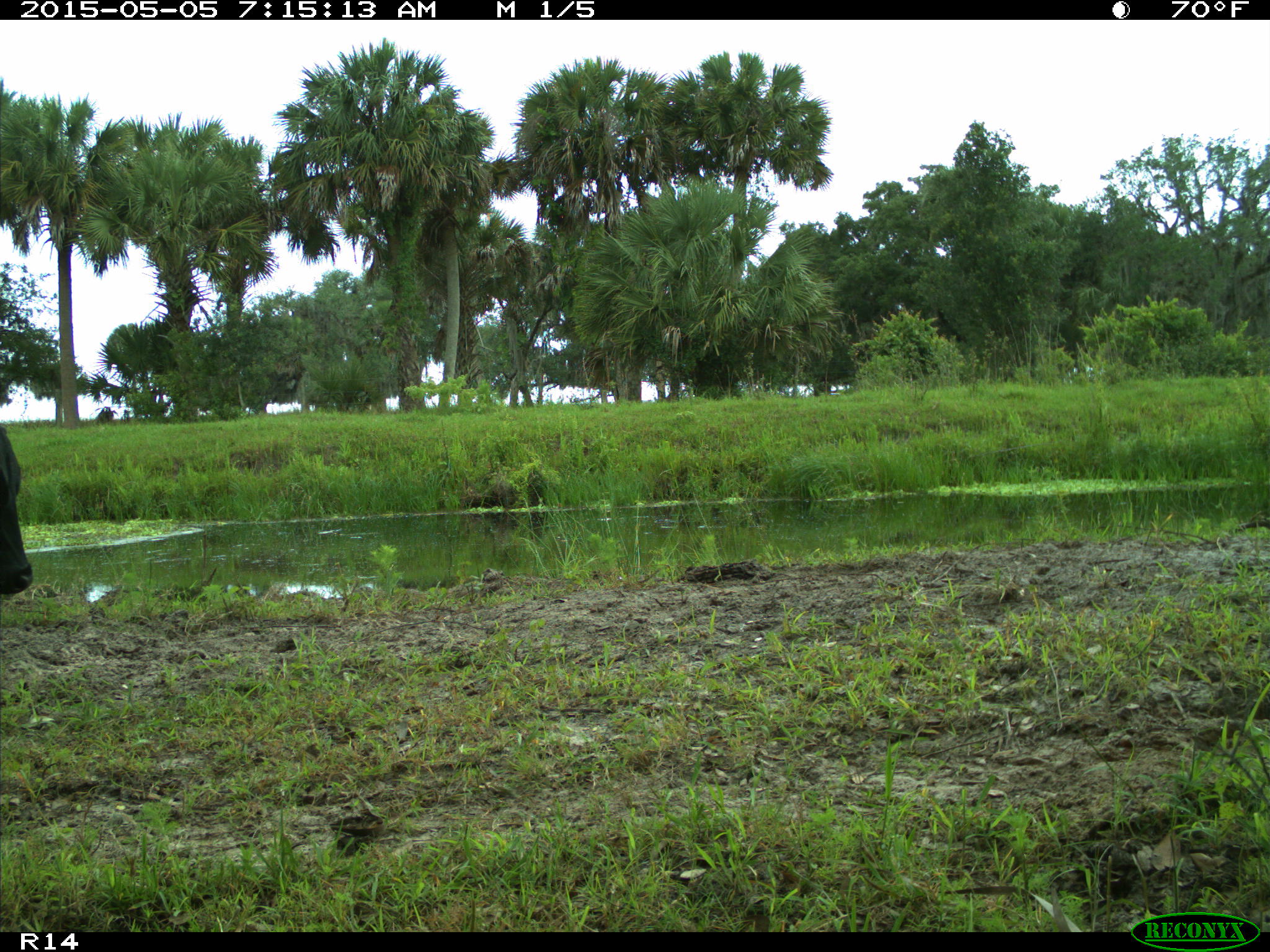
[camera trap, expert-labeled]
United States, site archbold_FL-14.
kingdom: Animalia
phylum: Chordata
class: Mammalia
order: Artiodactyla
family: Bovidae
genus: Bos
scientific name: Bos taurus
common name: domestic cow